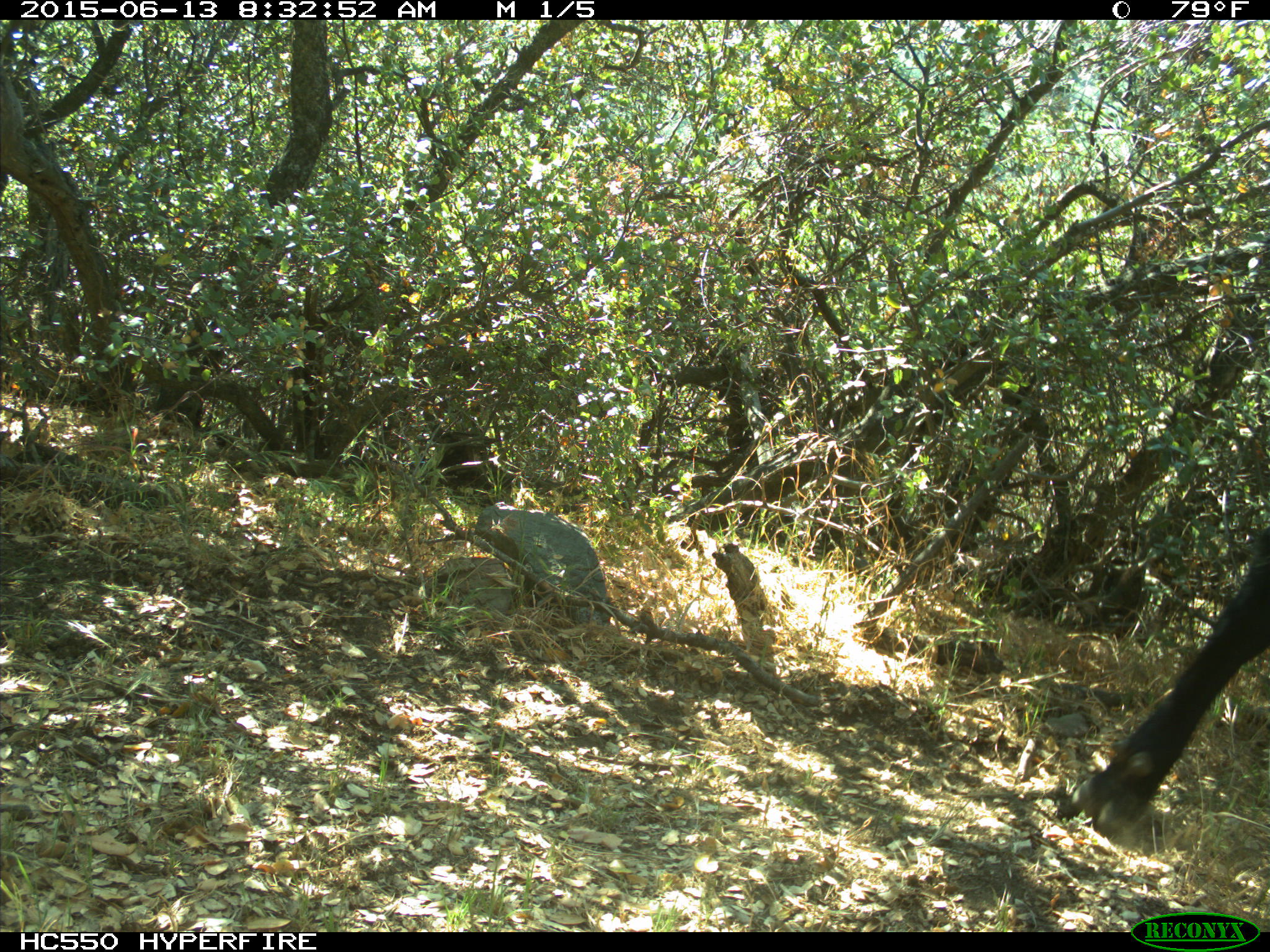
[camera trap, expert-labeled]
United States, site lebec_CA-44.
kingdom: Animalia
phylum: Chordata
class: Mammalia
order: Artiodactyla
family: Bovidae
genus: Bos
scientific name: Bos taurus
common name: domestic cow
Bos taurus (domestic cow).